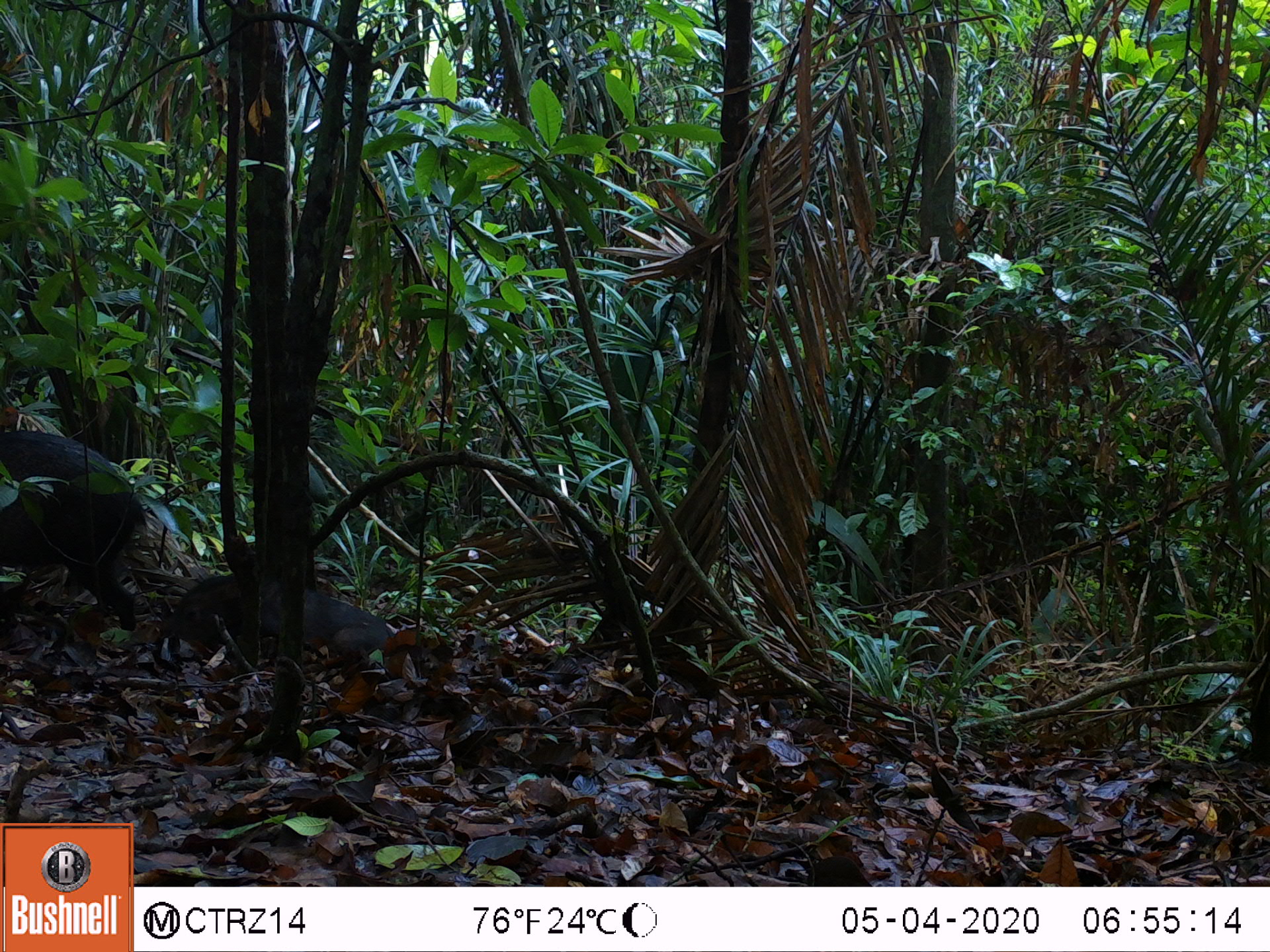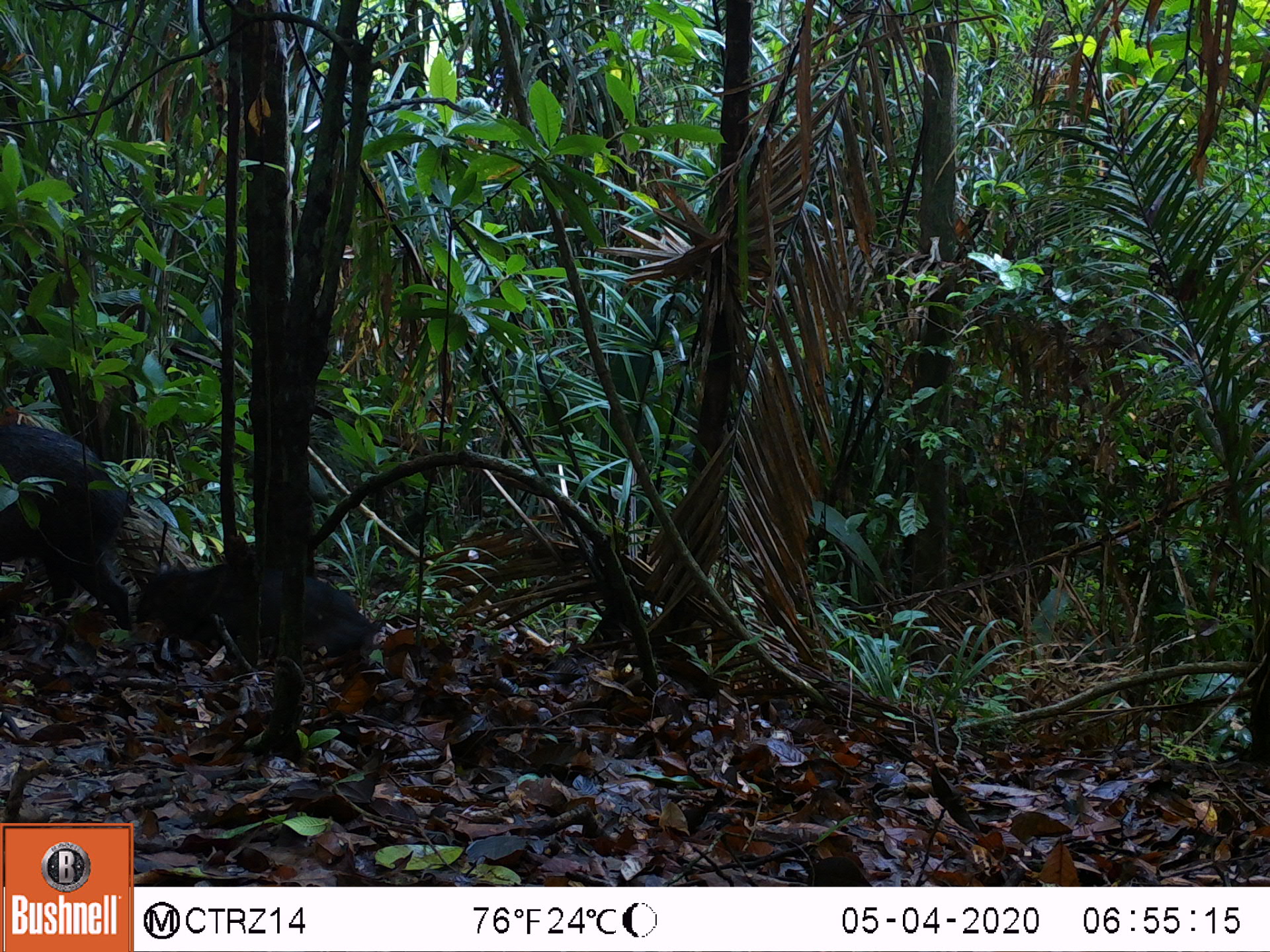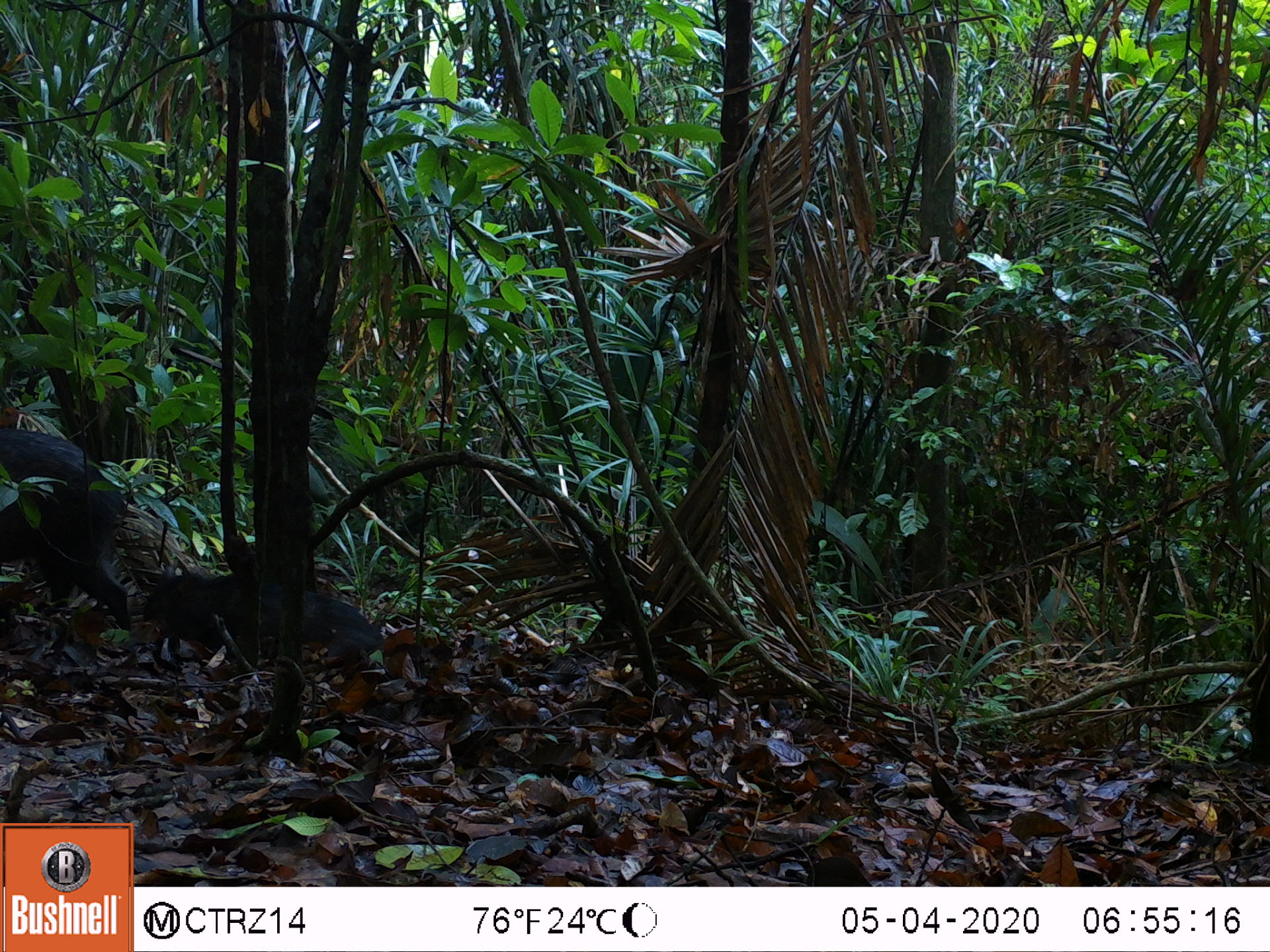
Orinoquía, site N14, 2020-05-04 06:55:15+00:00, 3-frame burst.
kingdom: Animalia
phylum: Chordata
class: Mammalia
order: Artiodactyla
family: Tayassuidae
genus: Pecari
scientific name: Pecari tajacu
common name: collared peccary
Collared peccary (Pecari tajacu).